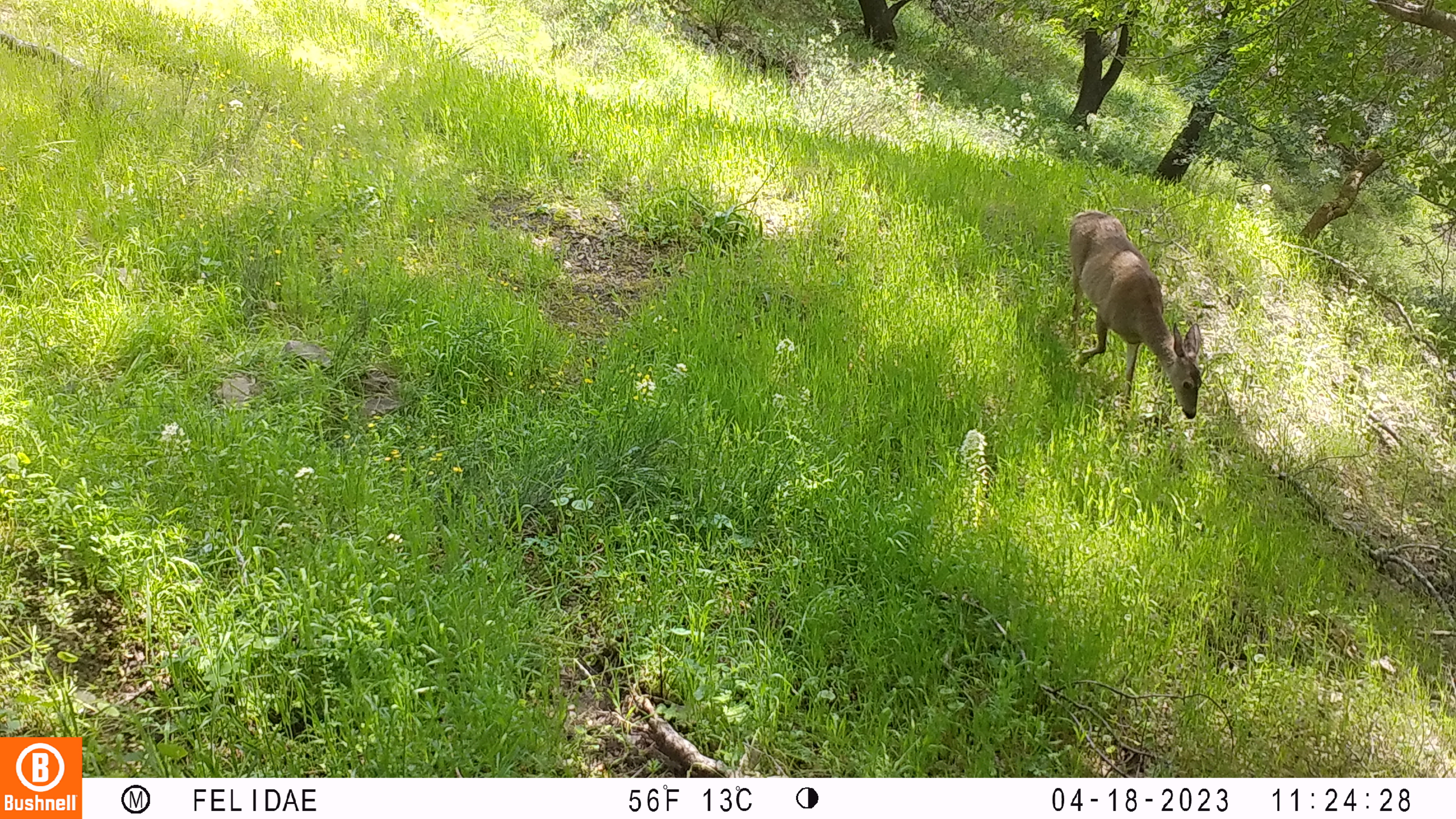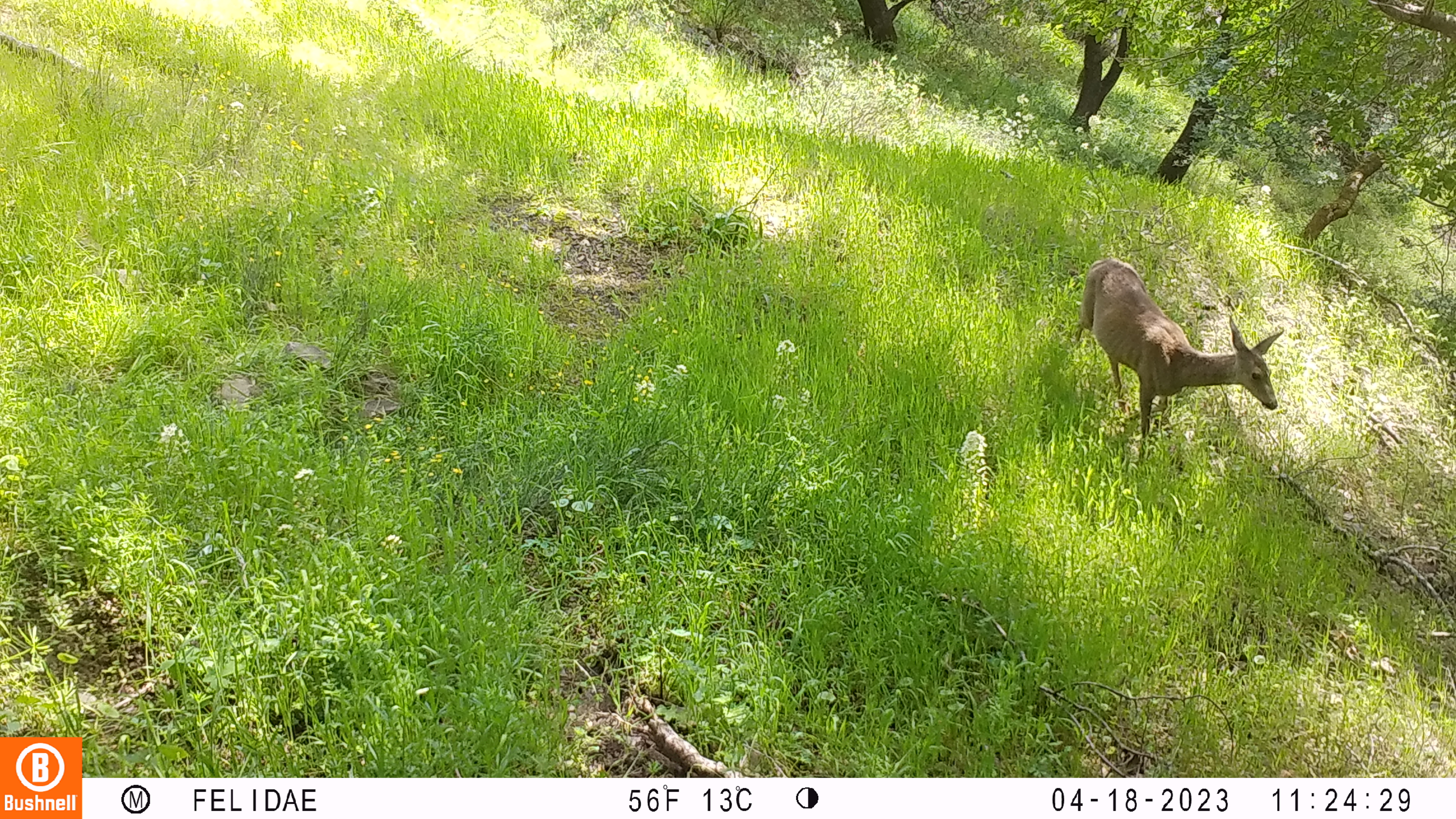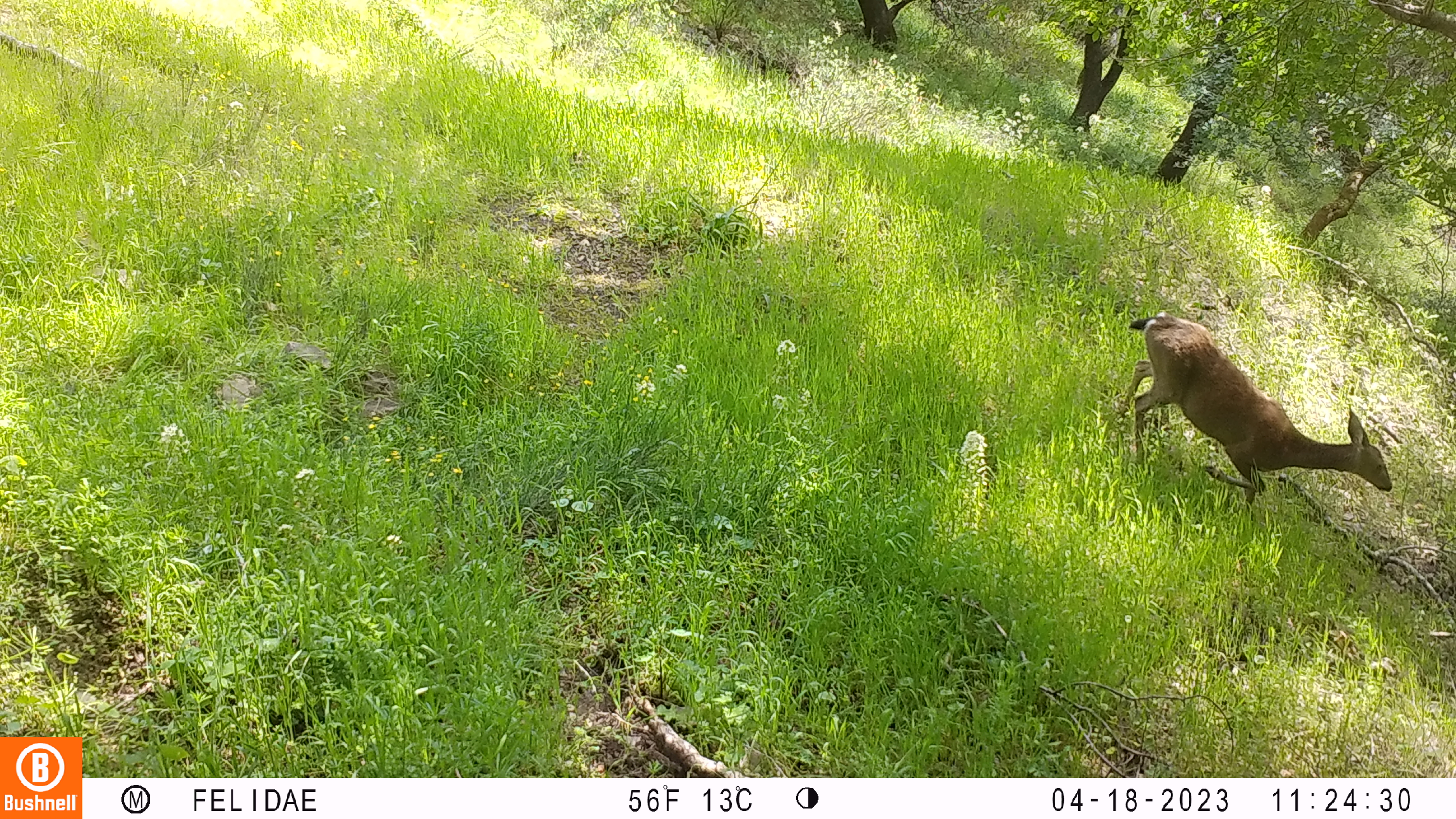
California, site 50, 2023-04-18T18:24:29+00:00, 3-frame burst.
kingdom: Animalia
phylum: Chordata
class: Mammalia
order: Artiodactyla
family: Cervidae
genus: Odocoileus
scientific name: Odocoileus hemionus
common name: mule deer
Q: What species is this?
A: Mule deer (Odocoileus hemionus).